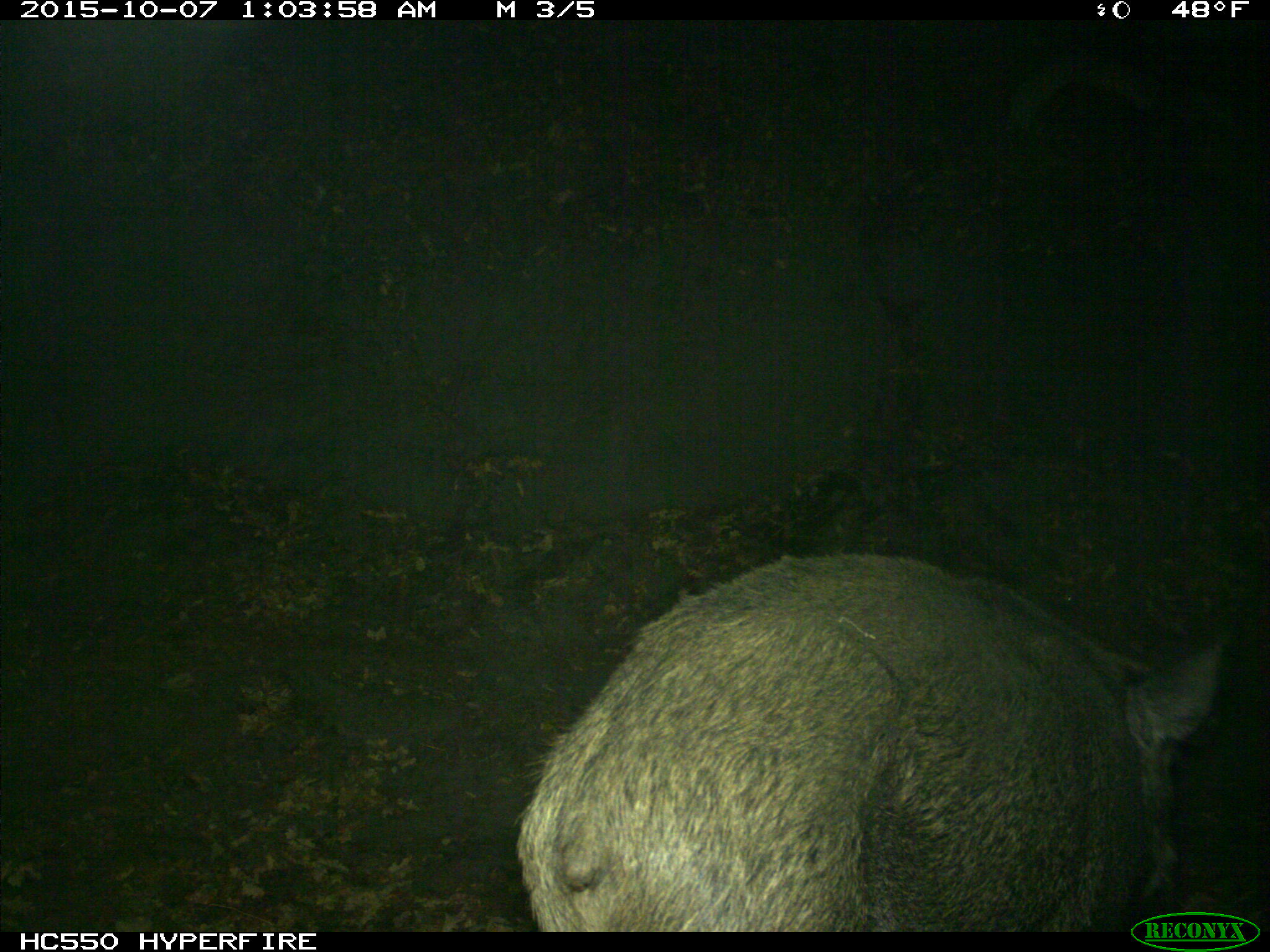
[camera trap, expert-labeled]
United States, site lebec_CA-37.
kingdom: Animalia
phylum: Chordata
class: Mammalia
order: Artiodactyla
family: Suidae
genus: Sus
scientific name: Sus scrofa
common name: wild boar